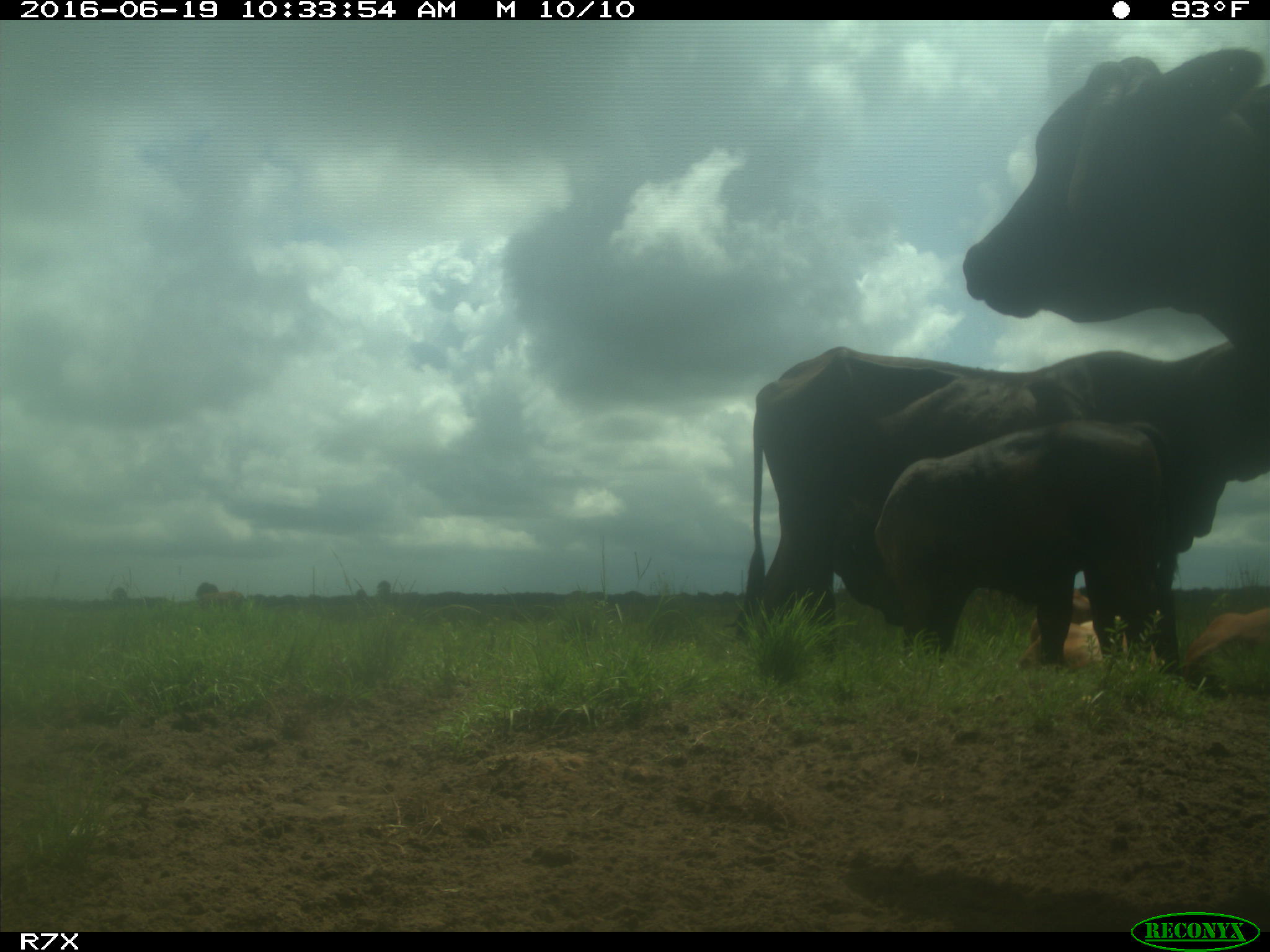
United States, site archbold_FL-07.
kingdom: Animalia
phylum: Chordata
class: Mammalia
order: Artiodactyla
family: Bovidae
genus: Bos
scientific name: Bos taurus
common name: domestic cow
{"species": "Bos taurus (domestic cow)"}